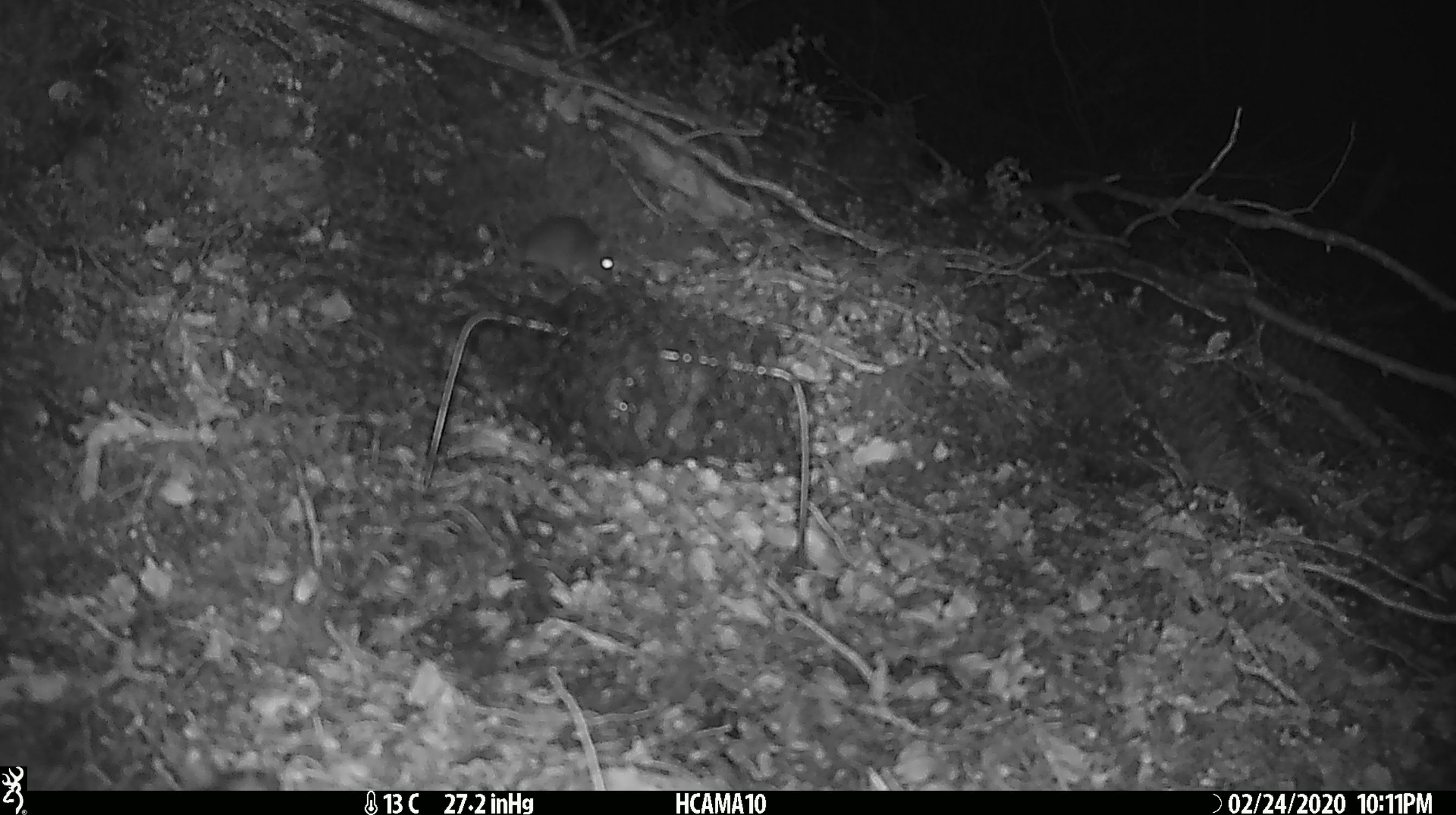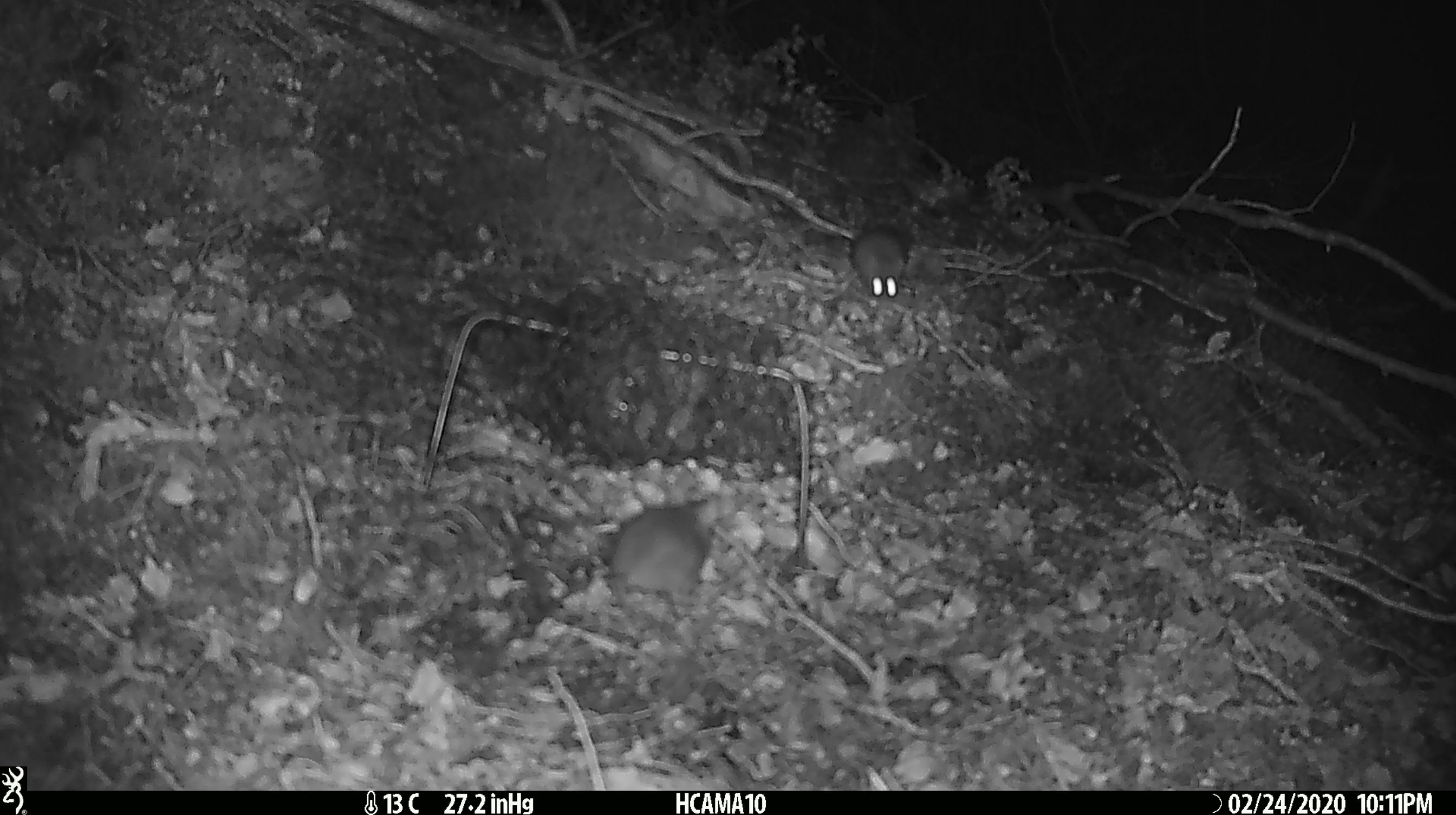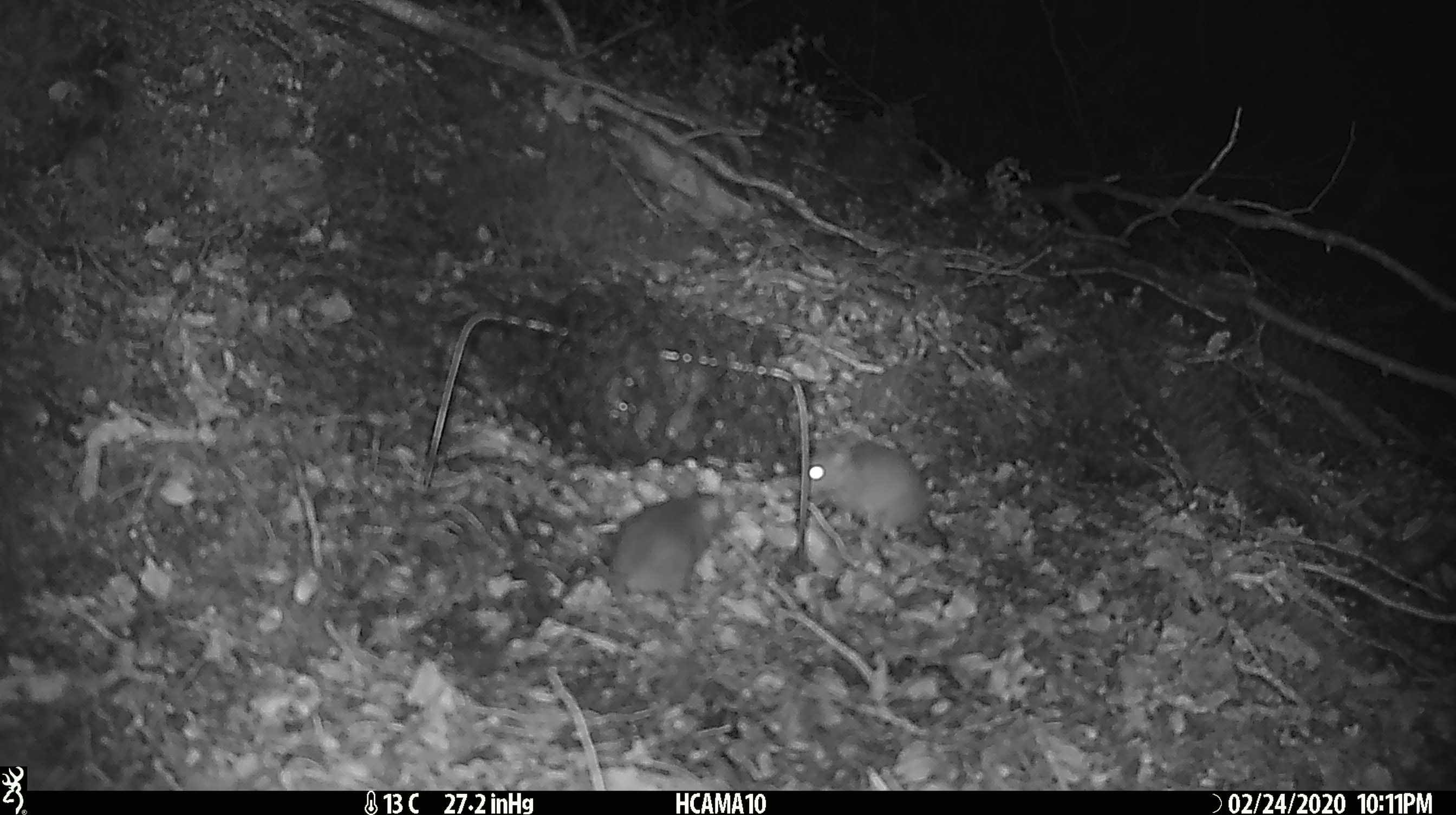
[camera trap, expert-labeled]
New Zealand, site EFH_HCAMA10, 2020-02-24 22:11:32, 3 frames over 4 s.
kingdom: Animalia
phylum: Chordata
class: Mammalia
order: Rodentia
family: Muridae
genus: Mus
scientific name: Mus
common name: mouse